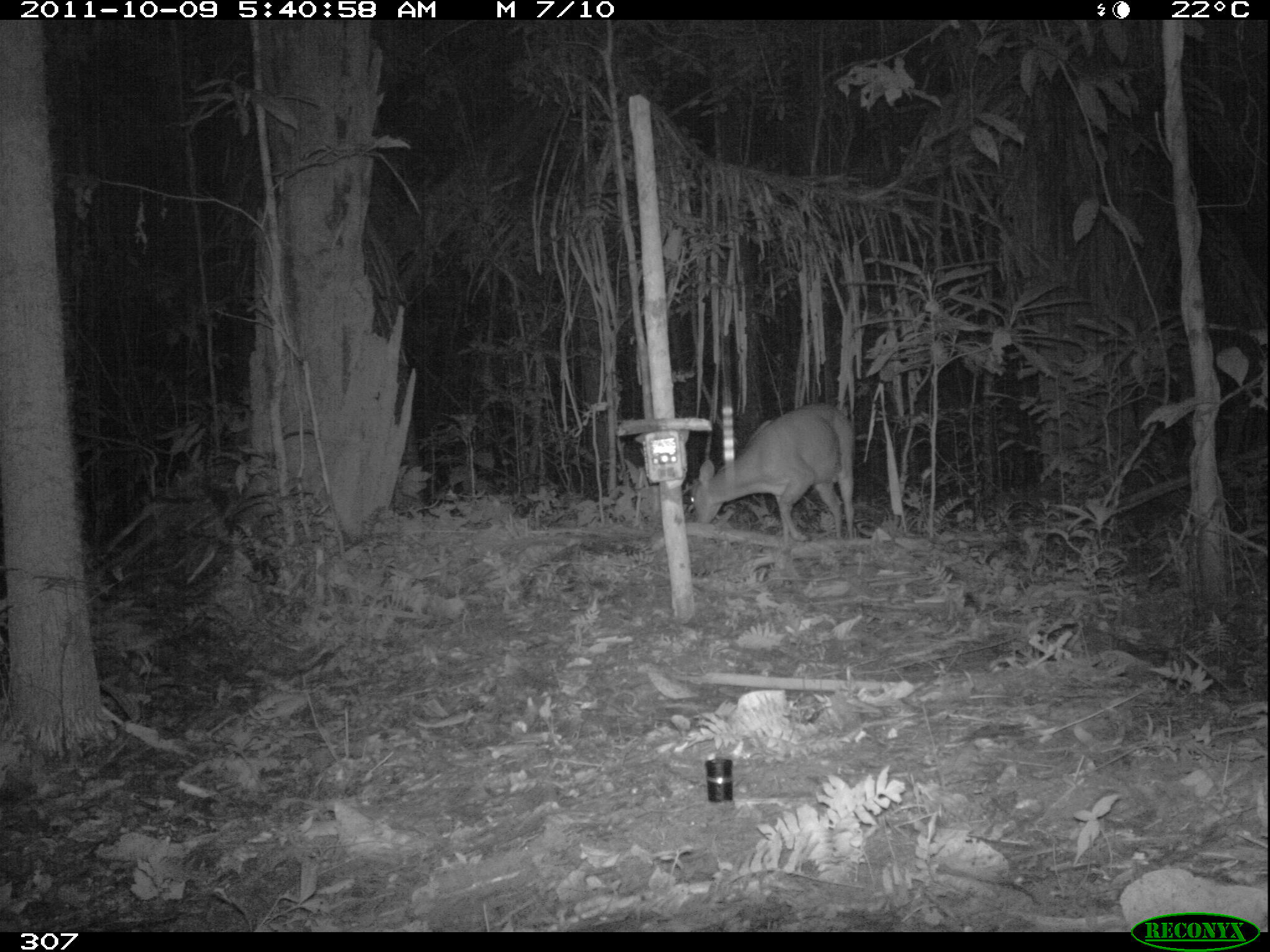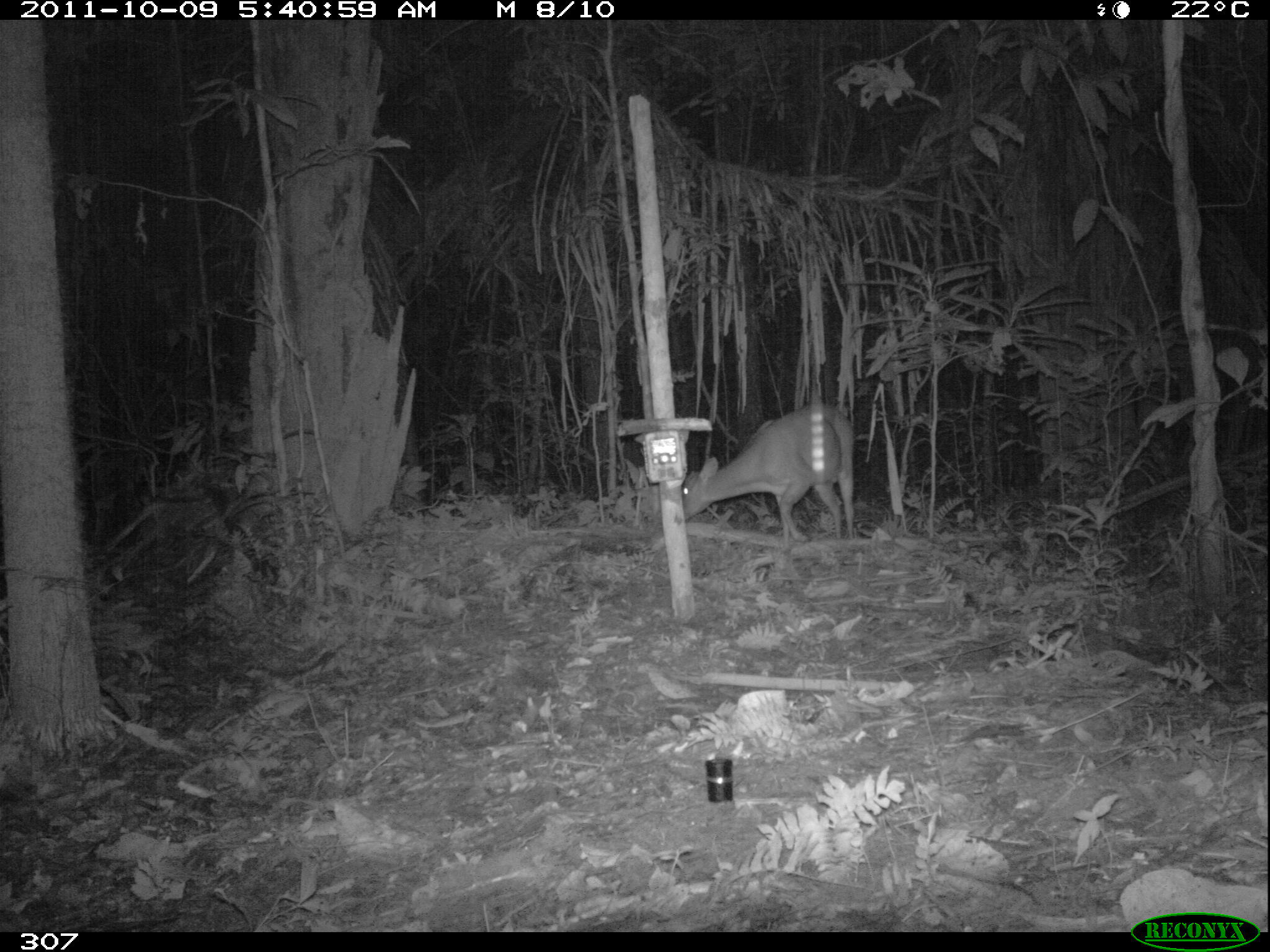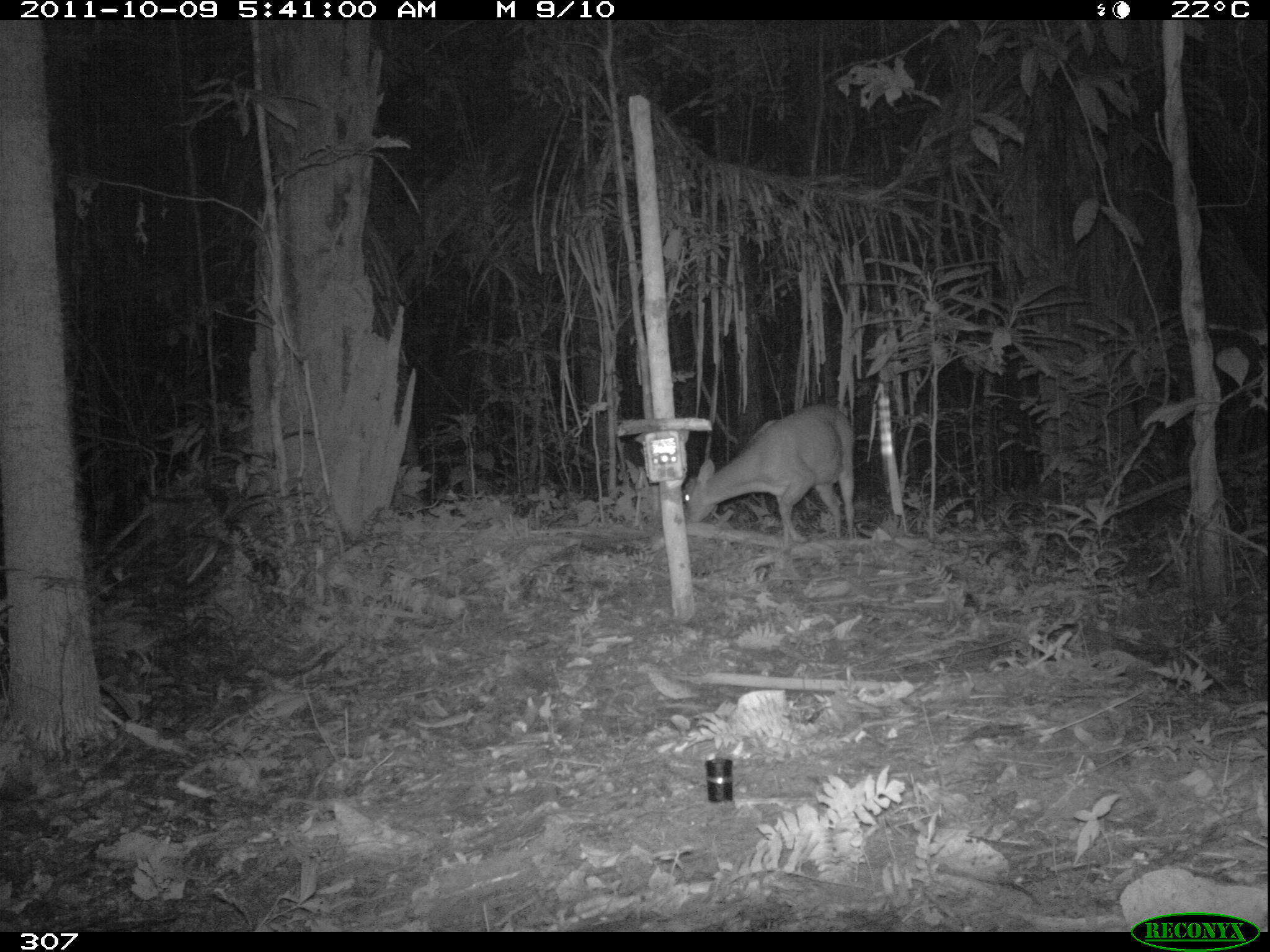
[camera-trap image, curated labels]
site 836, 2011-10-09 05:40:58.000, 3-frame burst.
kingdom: Animalia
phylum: Chordata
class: Mammalia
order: Artiodactyla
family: Cervidae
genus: Mazama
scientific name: Mazama americana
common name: red brocket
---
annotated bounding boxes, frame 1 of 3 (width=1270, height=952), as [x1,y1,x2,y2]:
mazama americana: [689,402,856,543]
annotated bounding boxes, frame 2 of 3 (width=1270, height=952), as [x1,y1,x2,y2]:
mazama americana: [677,401,854,542]